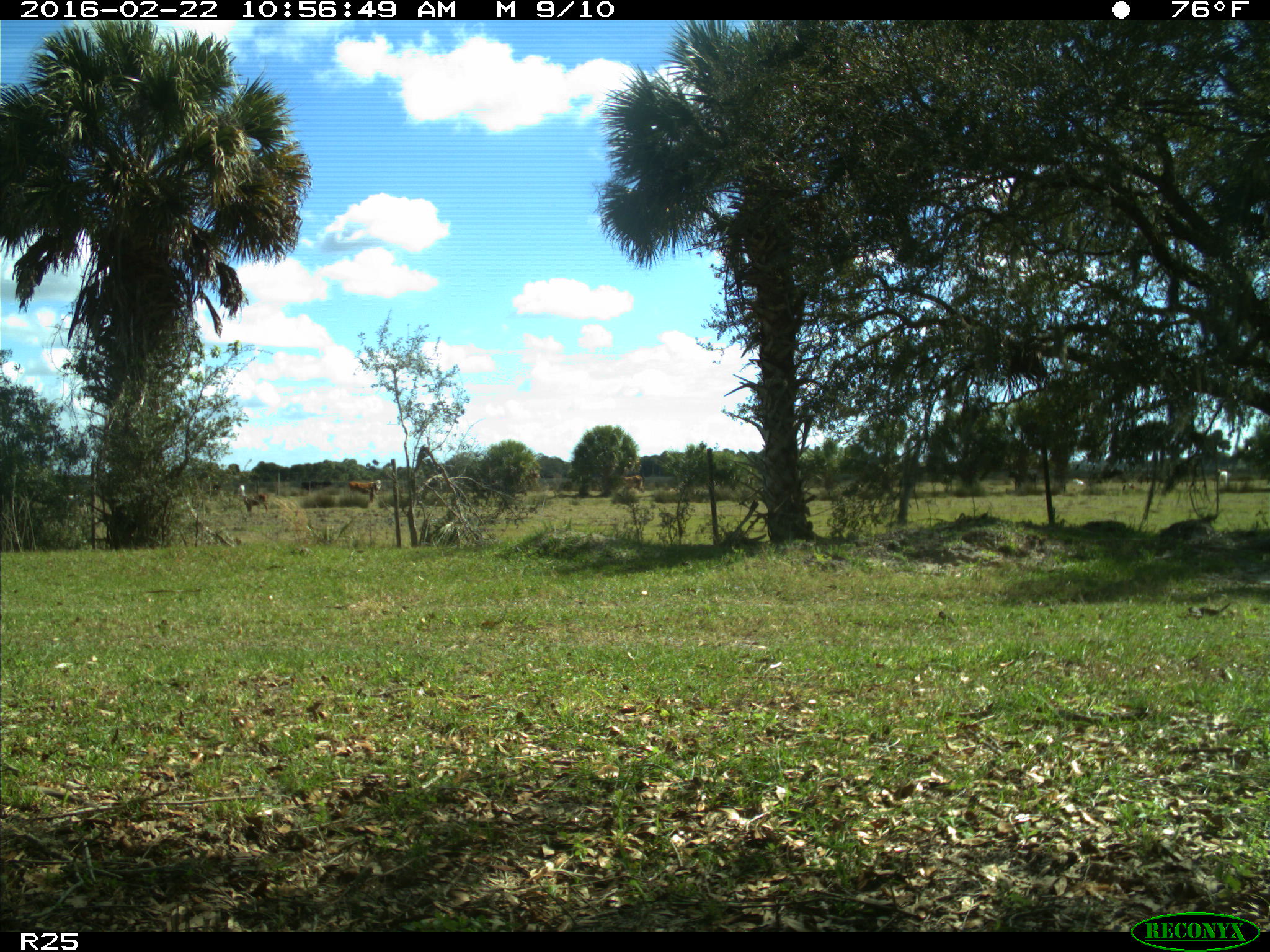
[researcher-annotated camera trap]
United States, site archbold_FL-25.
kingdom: Animalia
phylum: Chordata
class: Mammalia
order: Artiodactyla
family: Bovidae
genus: Bos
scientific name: Bos taurus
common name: domestic cow